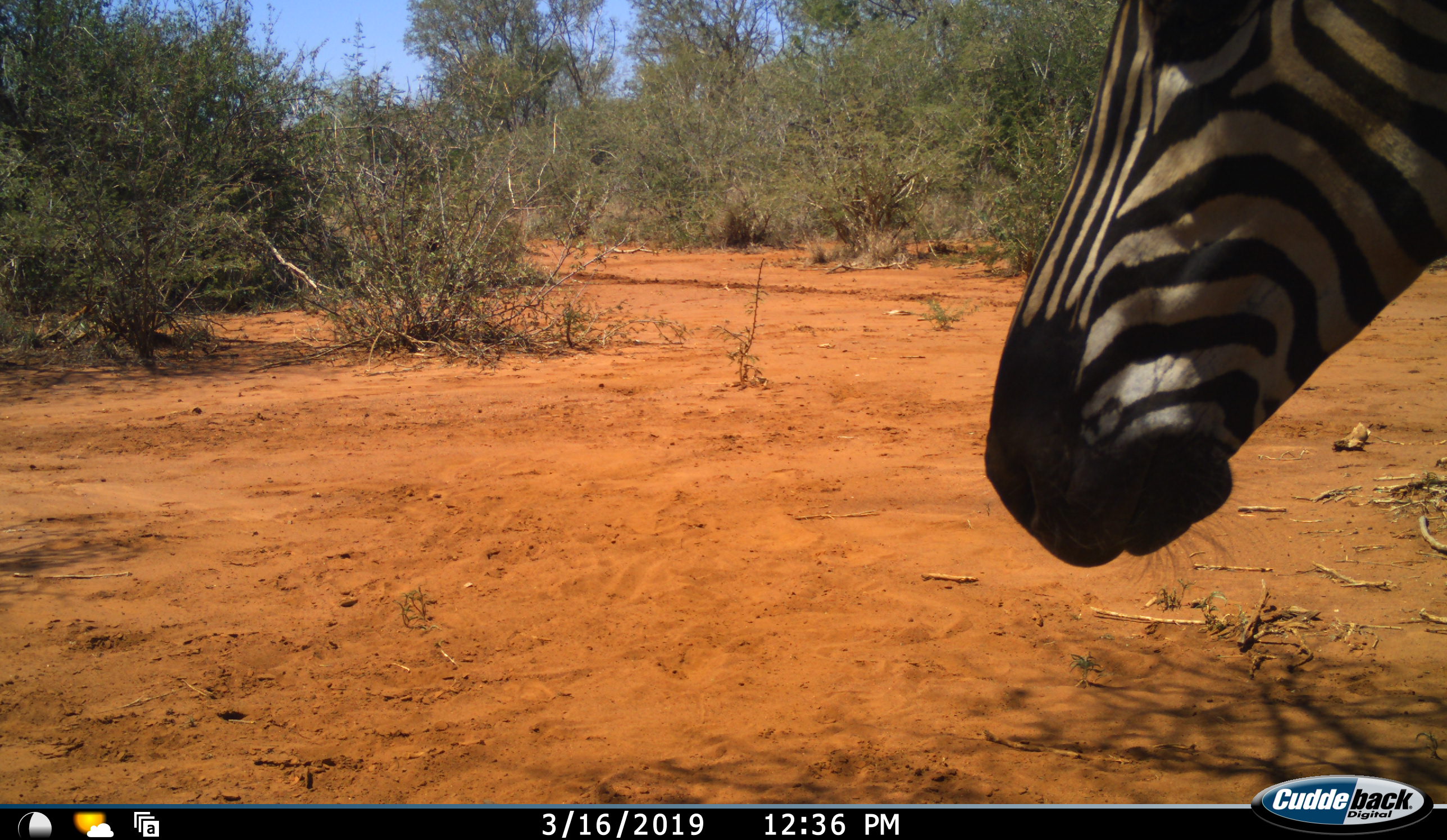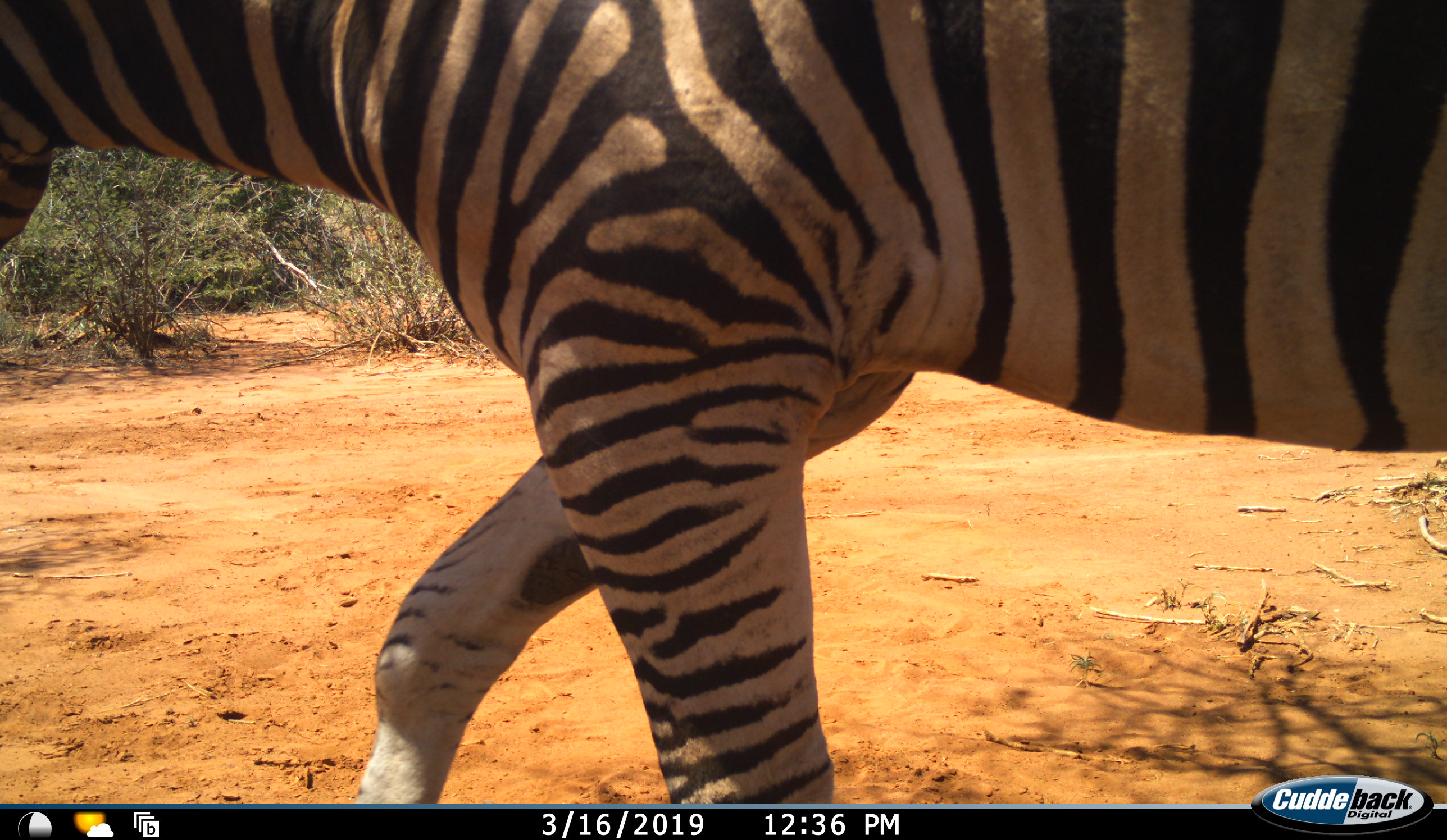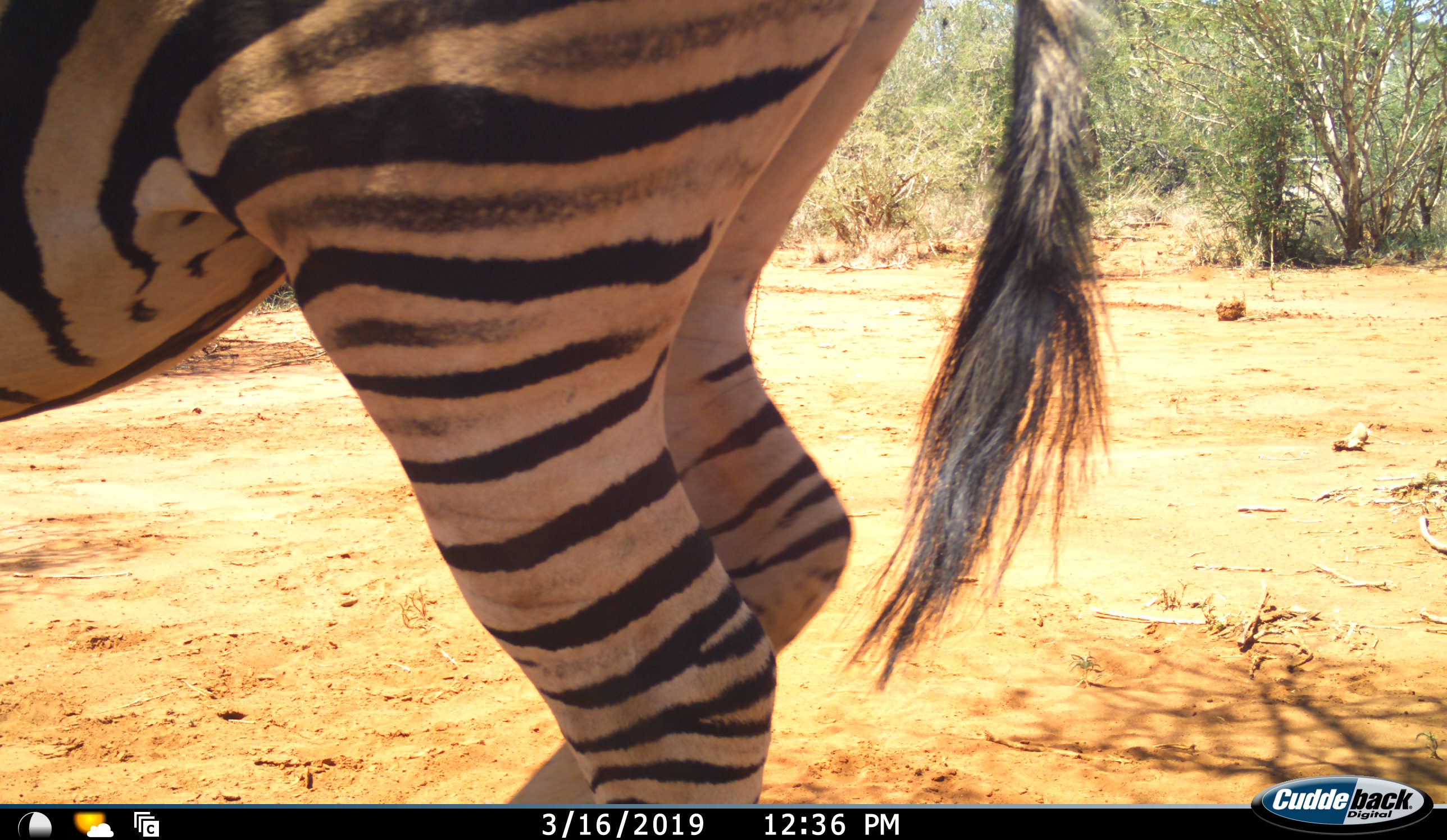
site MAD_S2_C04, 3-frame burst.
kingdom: Animalia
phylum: Chordata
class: Mammalia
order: Perissodactyla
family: Equidae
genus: Equus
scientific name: Equus quagga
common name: plains zebra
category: zebraplains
Zebraplains (plains zebra) (Equus quagga), count 1. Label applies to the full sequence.